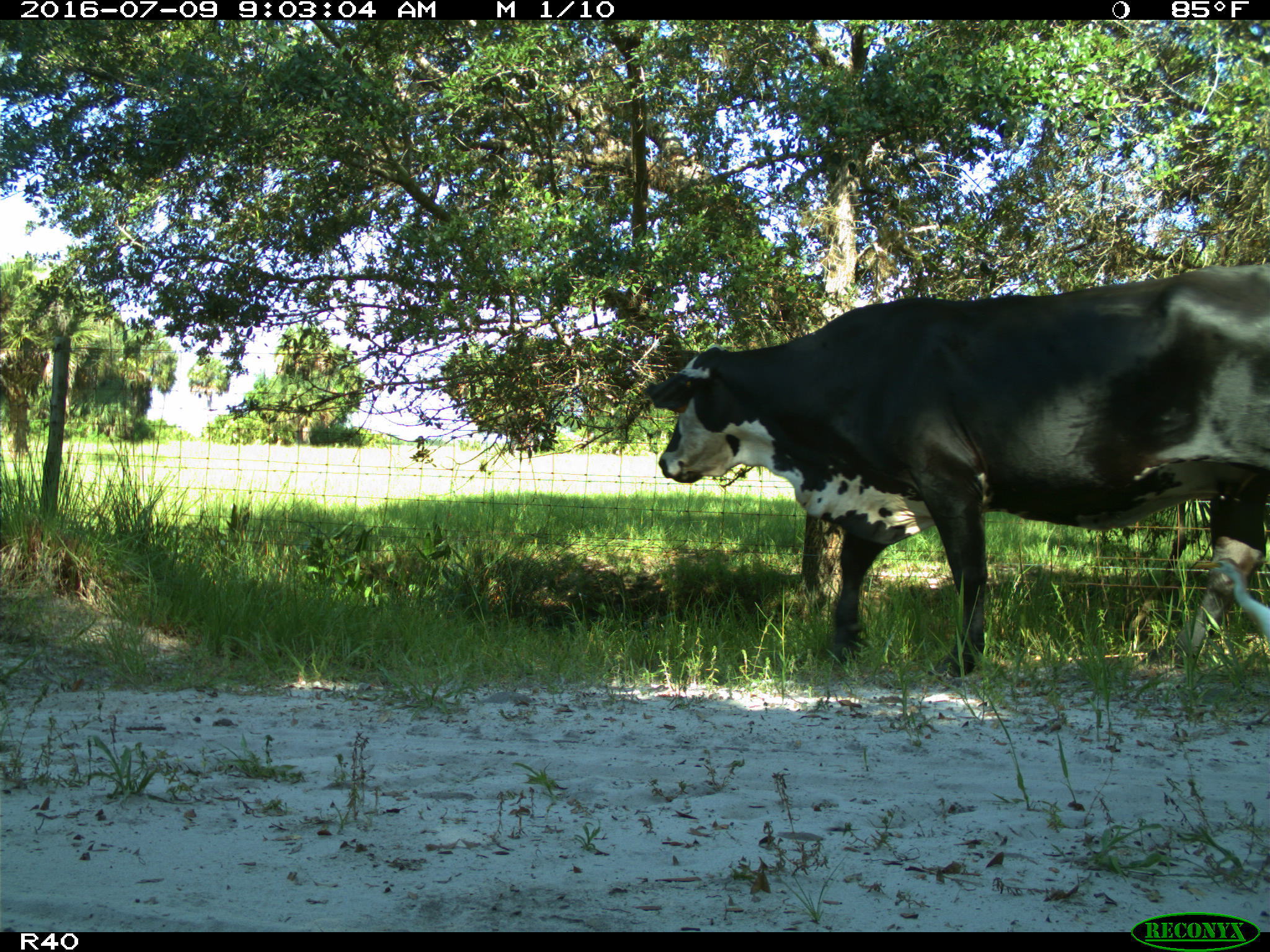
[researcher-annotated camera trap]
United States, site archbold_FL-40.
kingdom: Animalia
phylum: Chordata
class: Mammalia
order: Artiodactyla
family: Bovidae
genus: Bos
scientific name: Bos taurus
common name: domestic cow